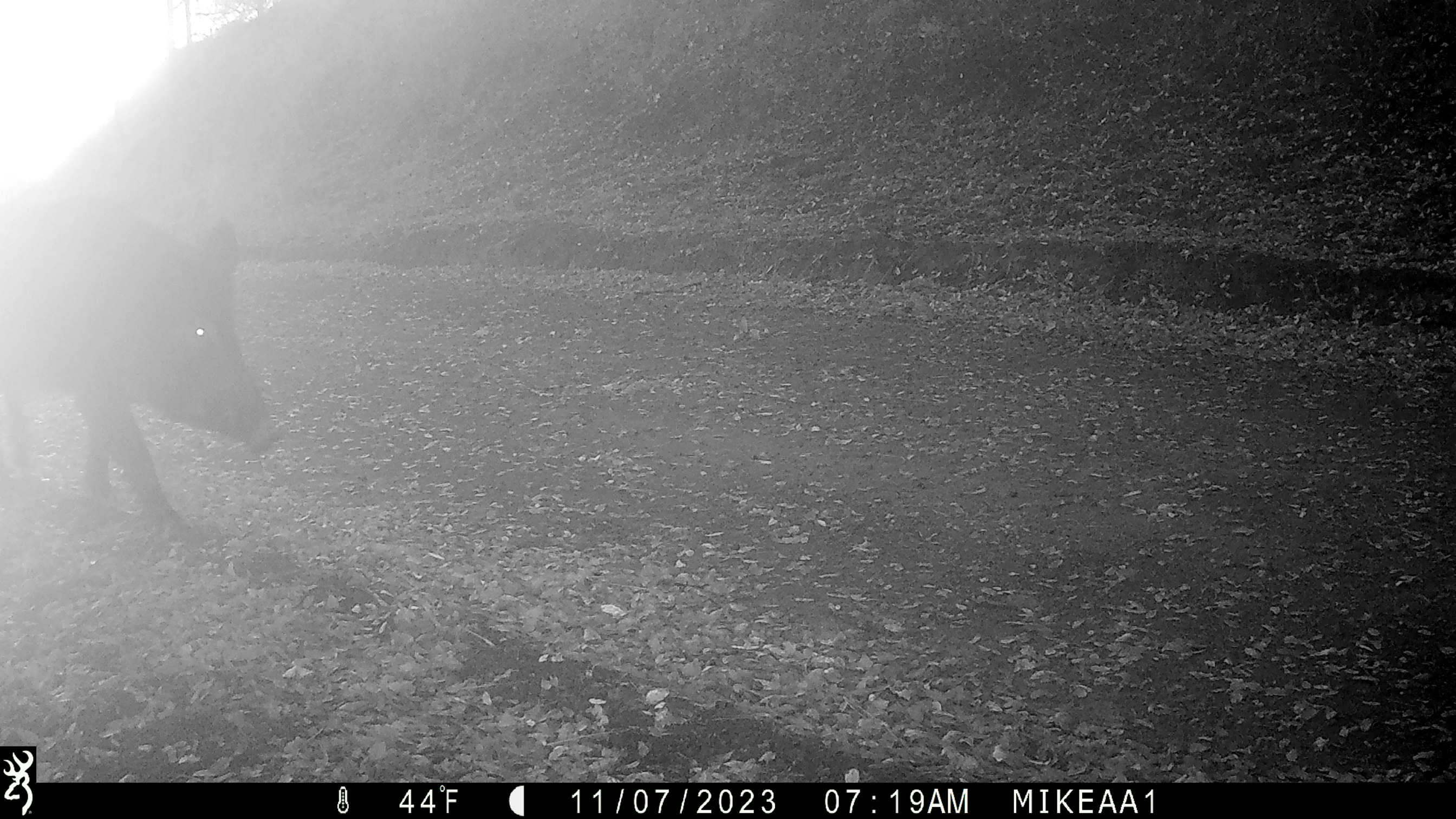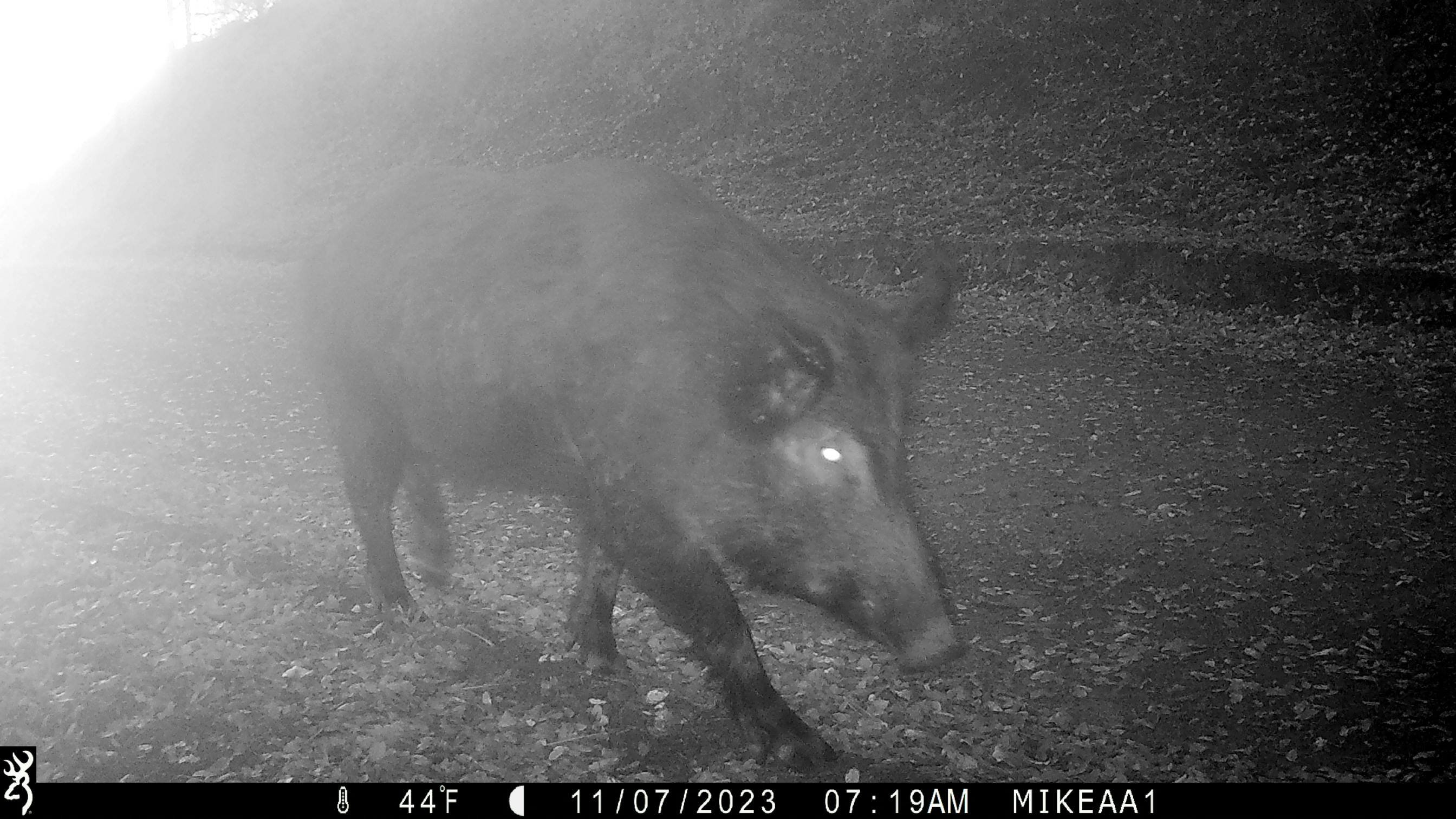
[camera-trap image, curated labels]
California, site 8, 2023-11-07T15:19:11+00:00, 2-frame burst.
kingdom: Animalia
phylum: Chordata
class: Mammalia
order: Artiodactyla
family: Suidae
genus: Sus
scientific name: Sus scrofa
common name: wild boar